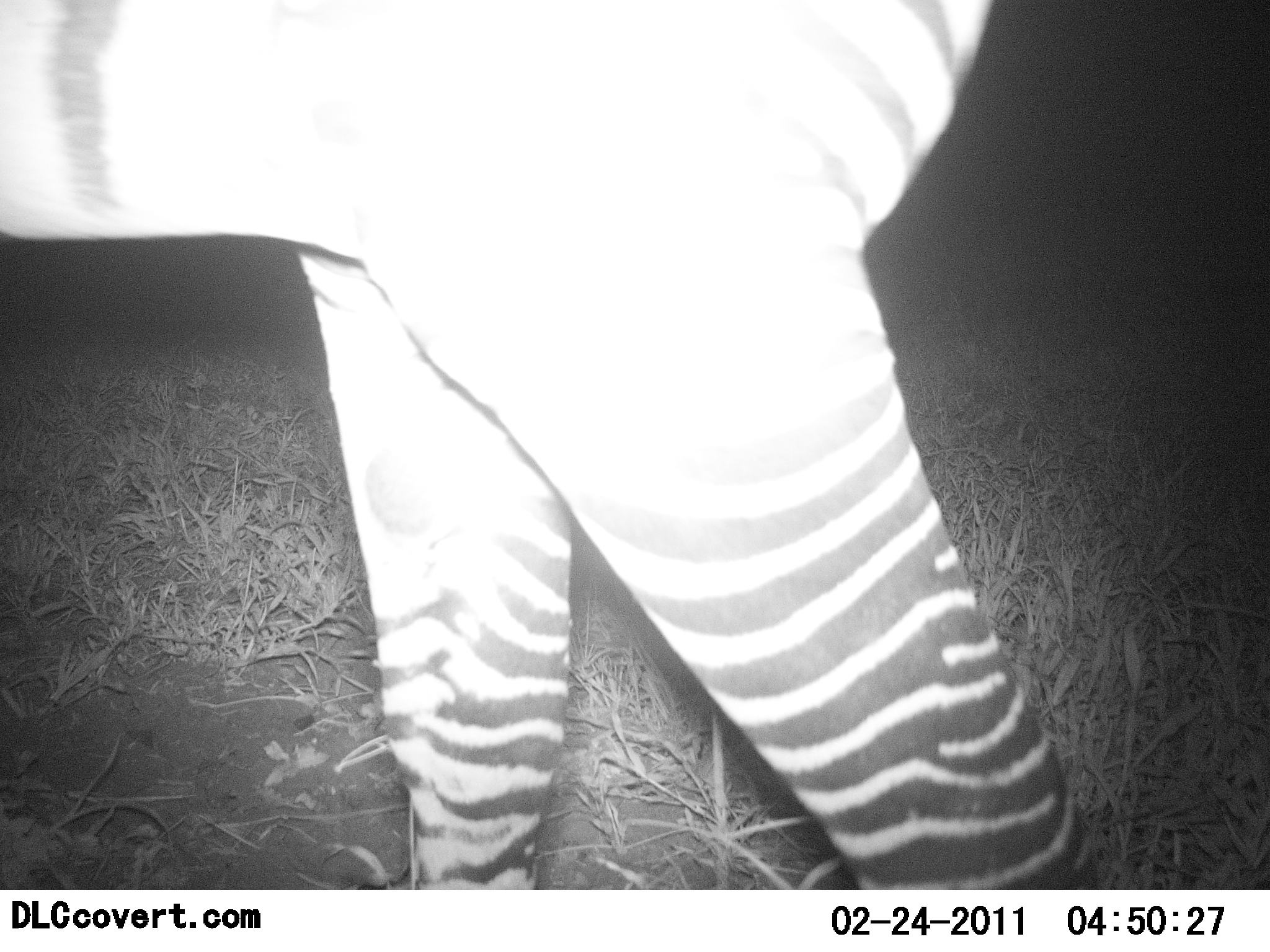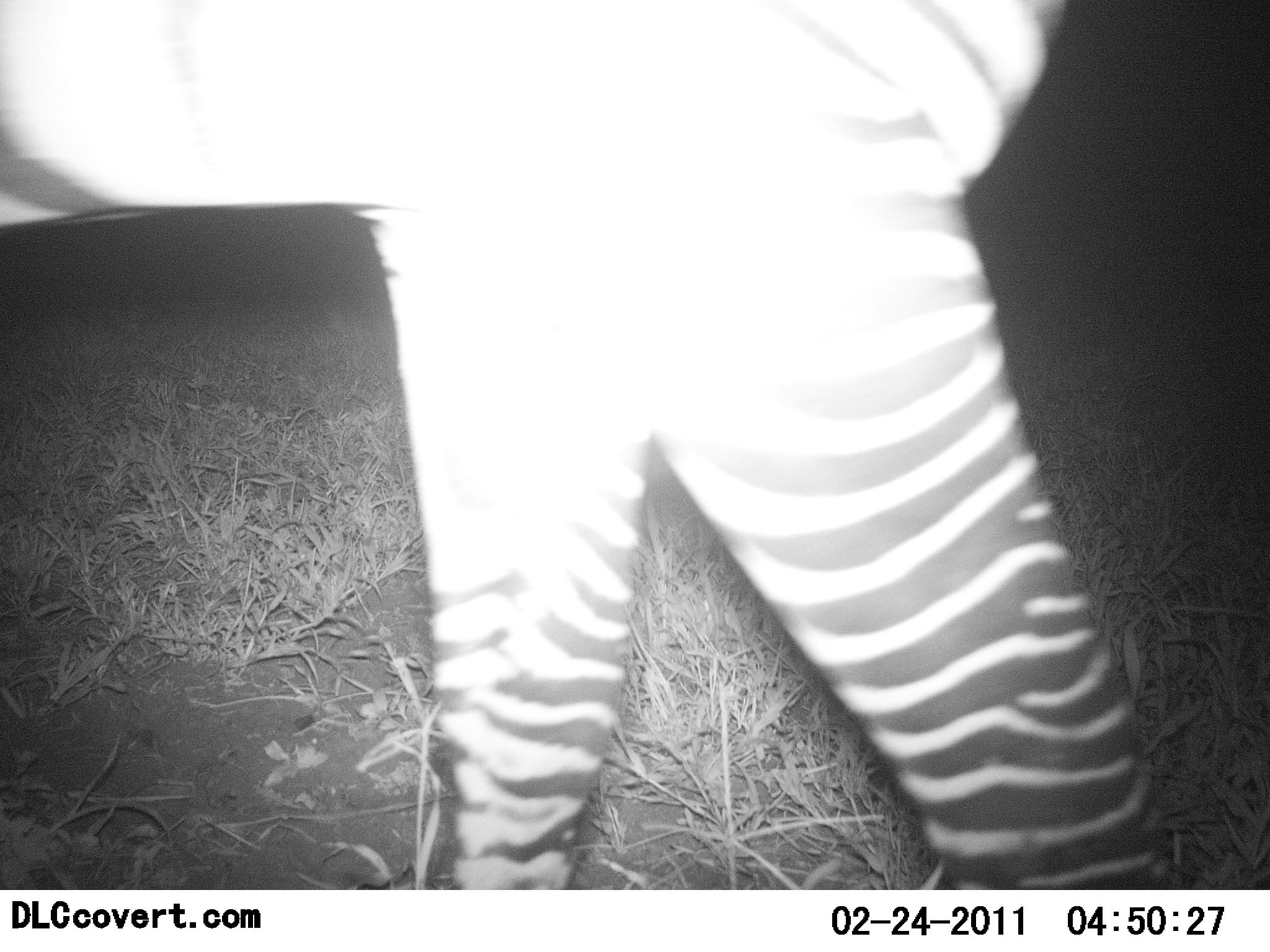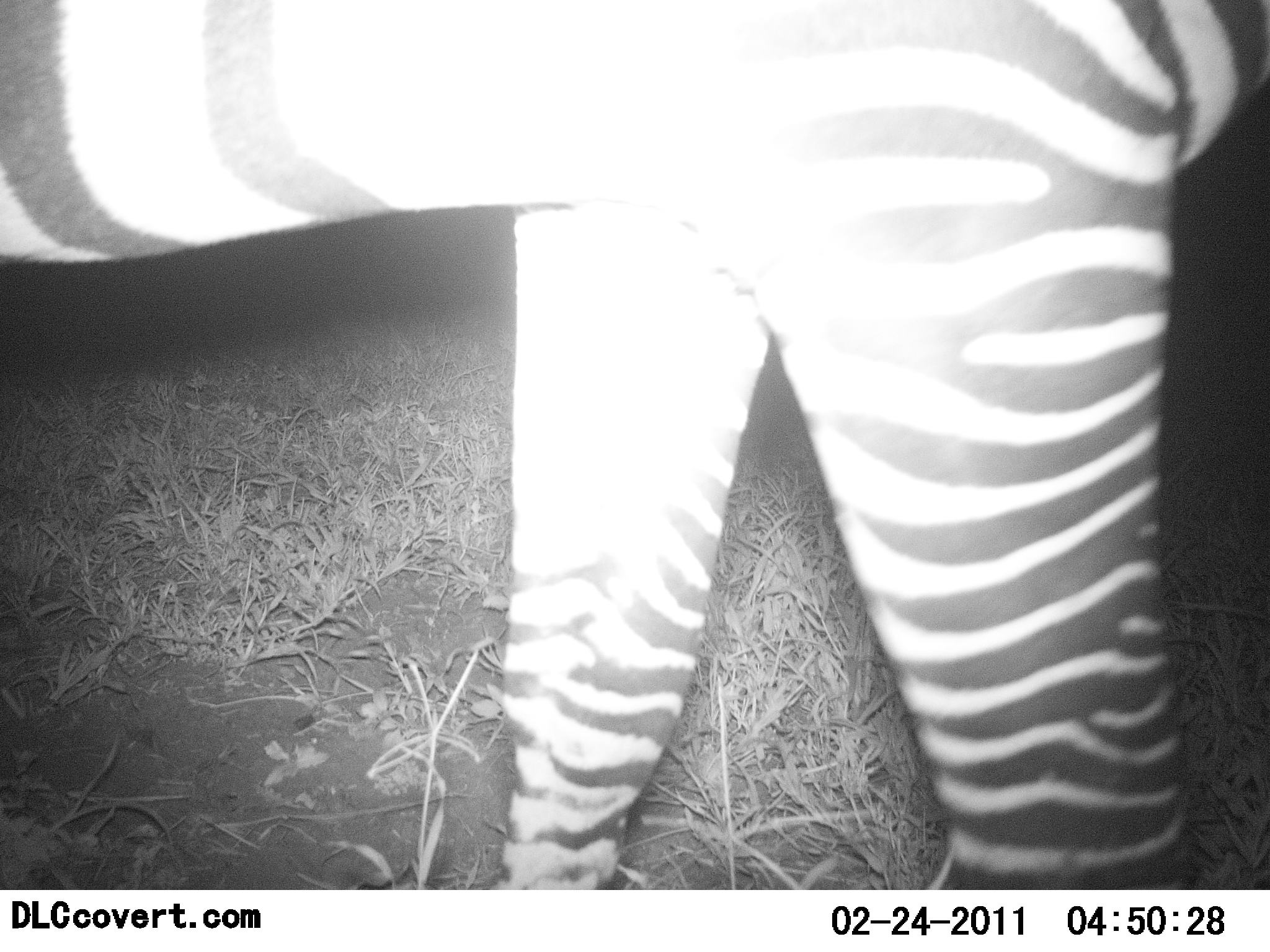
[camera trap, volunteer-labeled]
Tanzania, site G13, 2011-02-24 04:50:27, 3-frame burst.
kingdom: Animalia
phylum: Chordata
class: Mammalia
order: Perissodactyla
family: Equidae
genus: Equus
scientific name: Equus quagga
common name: plains zebra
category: zebra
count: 1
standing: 31%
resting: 0%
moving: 77%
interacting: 0%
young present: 0%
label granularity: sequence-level